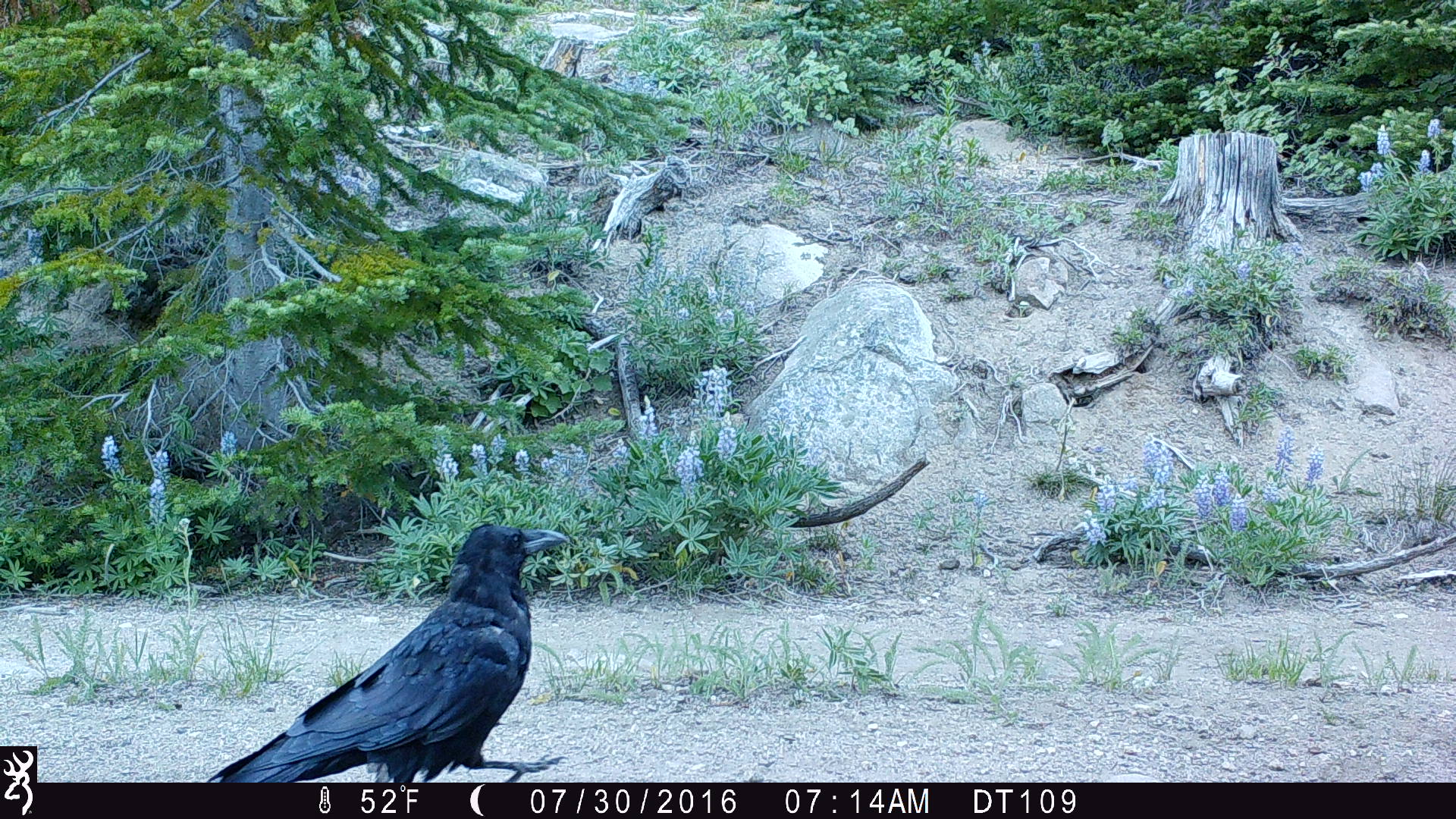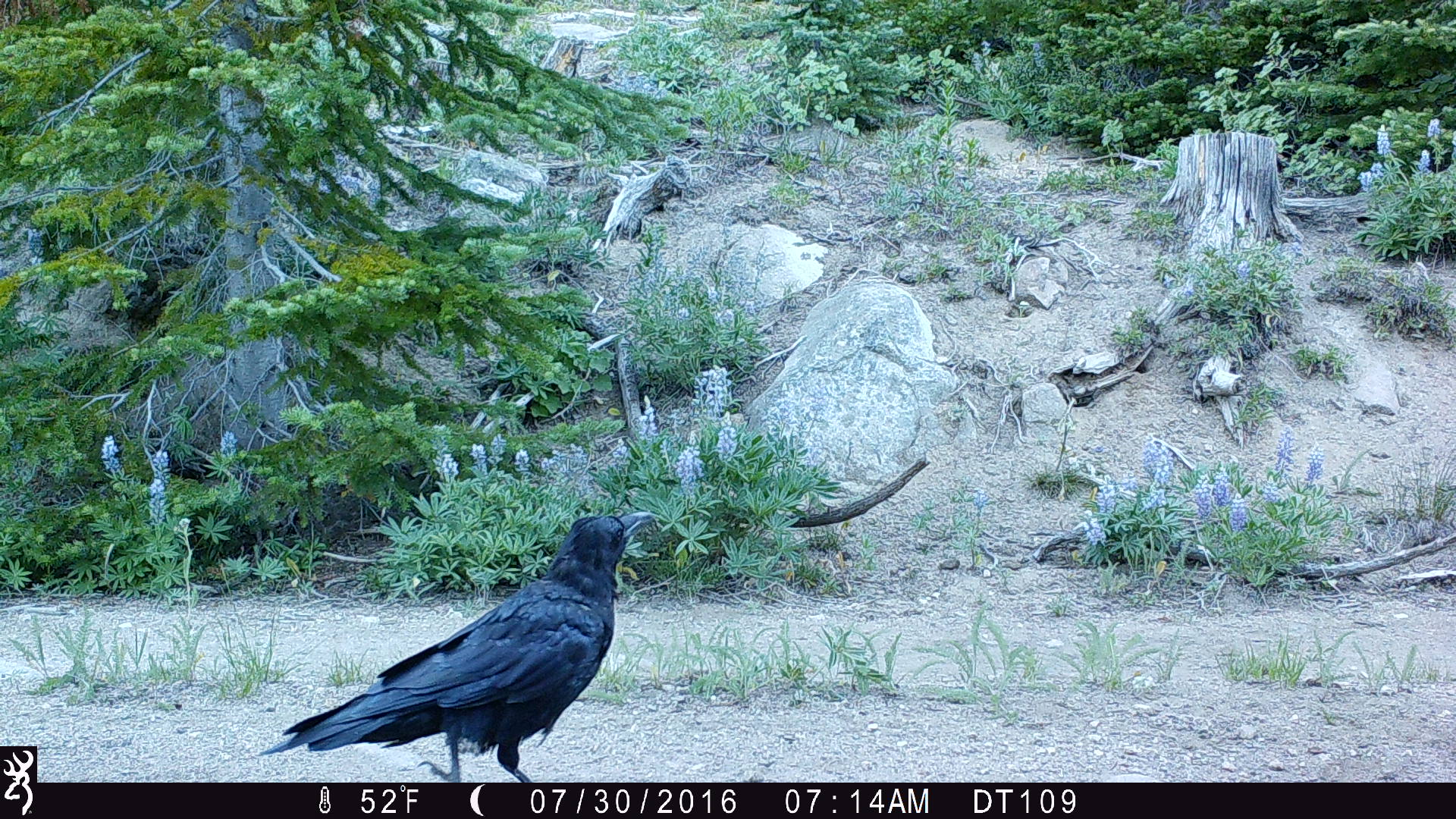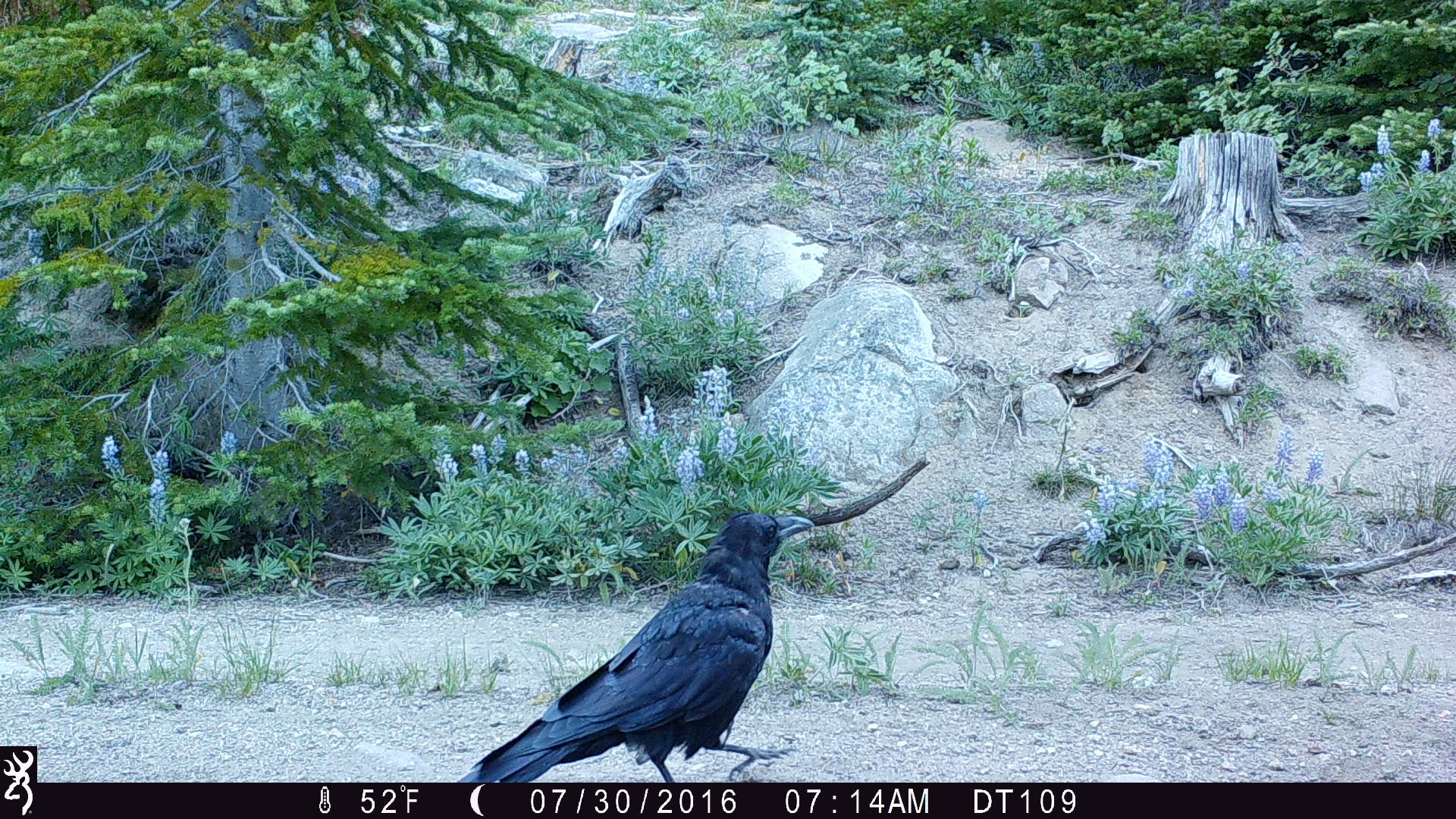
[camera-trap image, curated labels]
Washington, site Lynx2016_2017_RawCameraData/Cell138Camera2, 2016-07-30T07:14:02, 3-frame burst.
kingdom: Animalia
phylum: Chordata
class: Aves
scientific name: Aves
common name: birds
Aves (birds). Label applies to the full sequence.